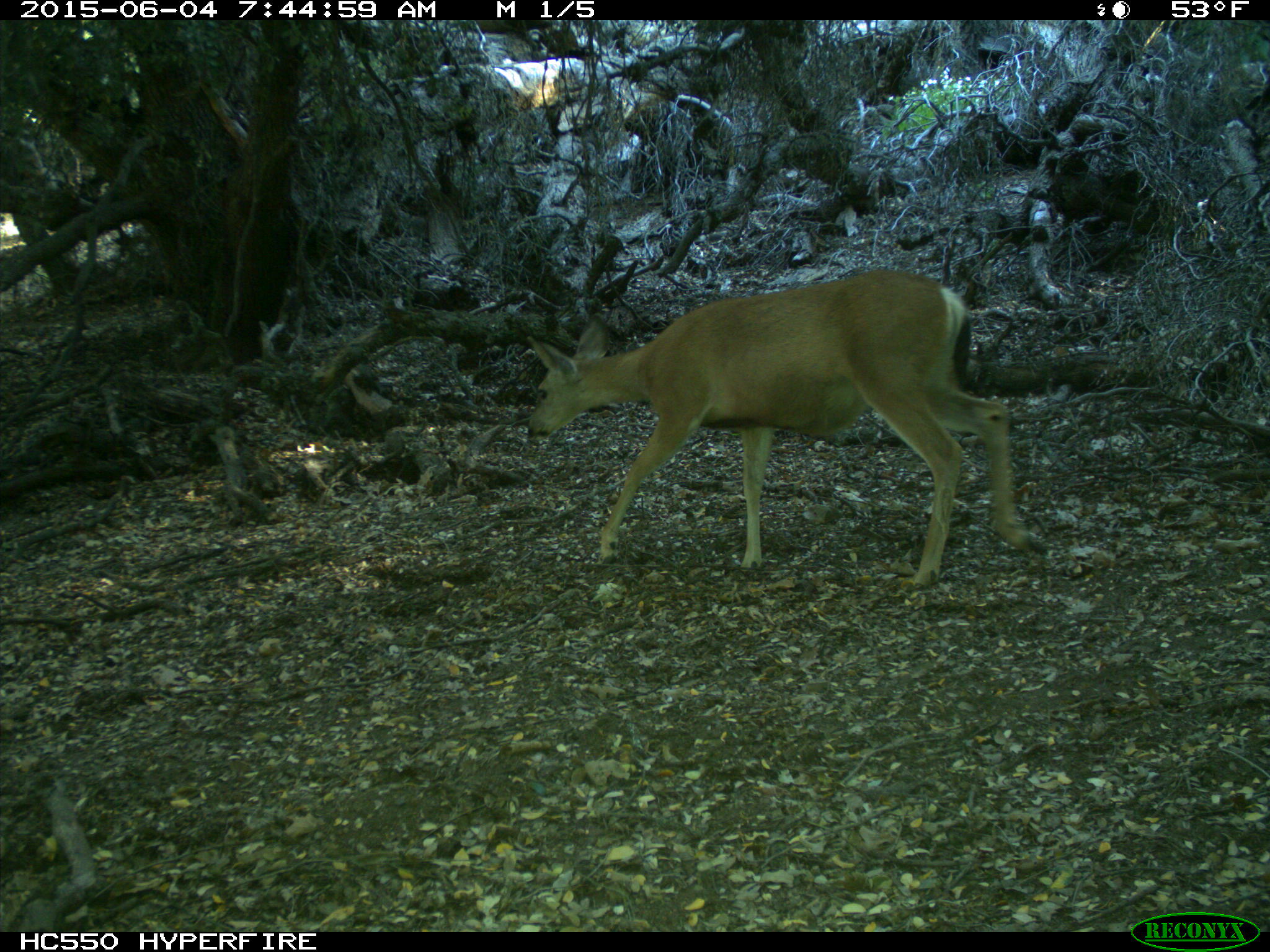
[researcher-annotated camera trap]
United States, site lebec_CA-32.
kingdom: Animalia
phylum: Chordata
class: Mammalia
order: Artiodactyla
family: Cervidae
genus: Odocoileus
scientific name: Odocoileus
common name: deer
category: unidentified deer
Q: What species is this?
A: Unidentified deer (deer) (Odocoileus).